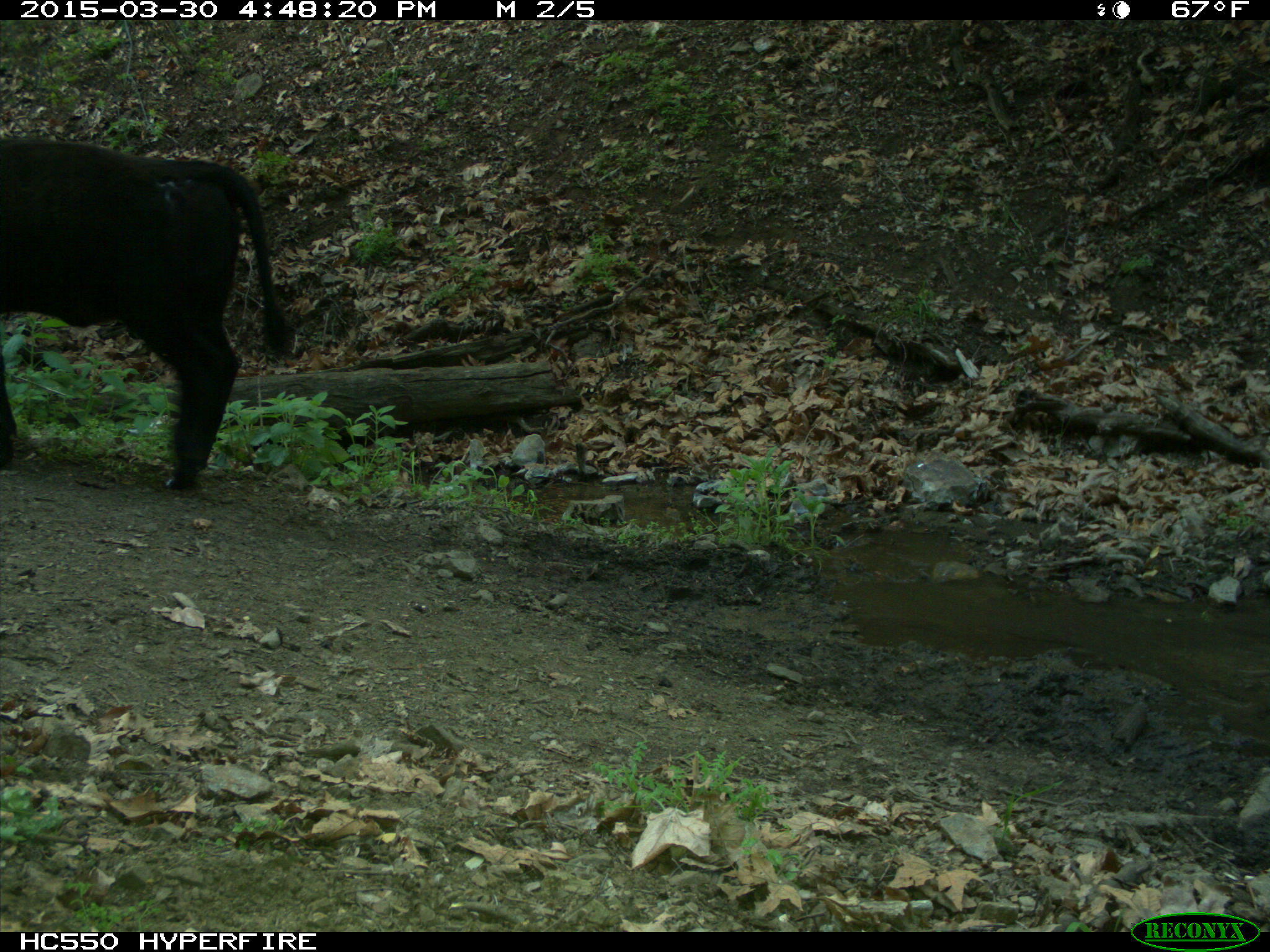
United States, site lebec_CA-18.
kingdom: Animalia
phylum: Chordata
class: Mammalia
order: Artiodactyla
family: Bovidae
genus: Bos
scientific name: Bos taurus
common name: domestic cow